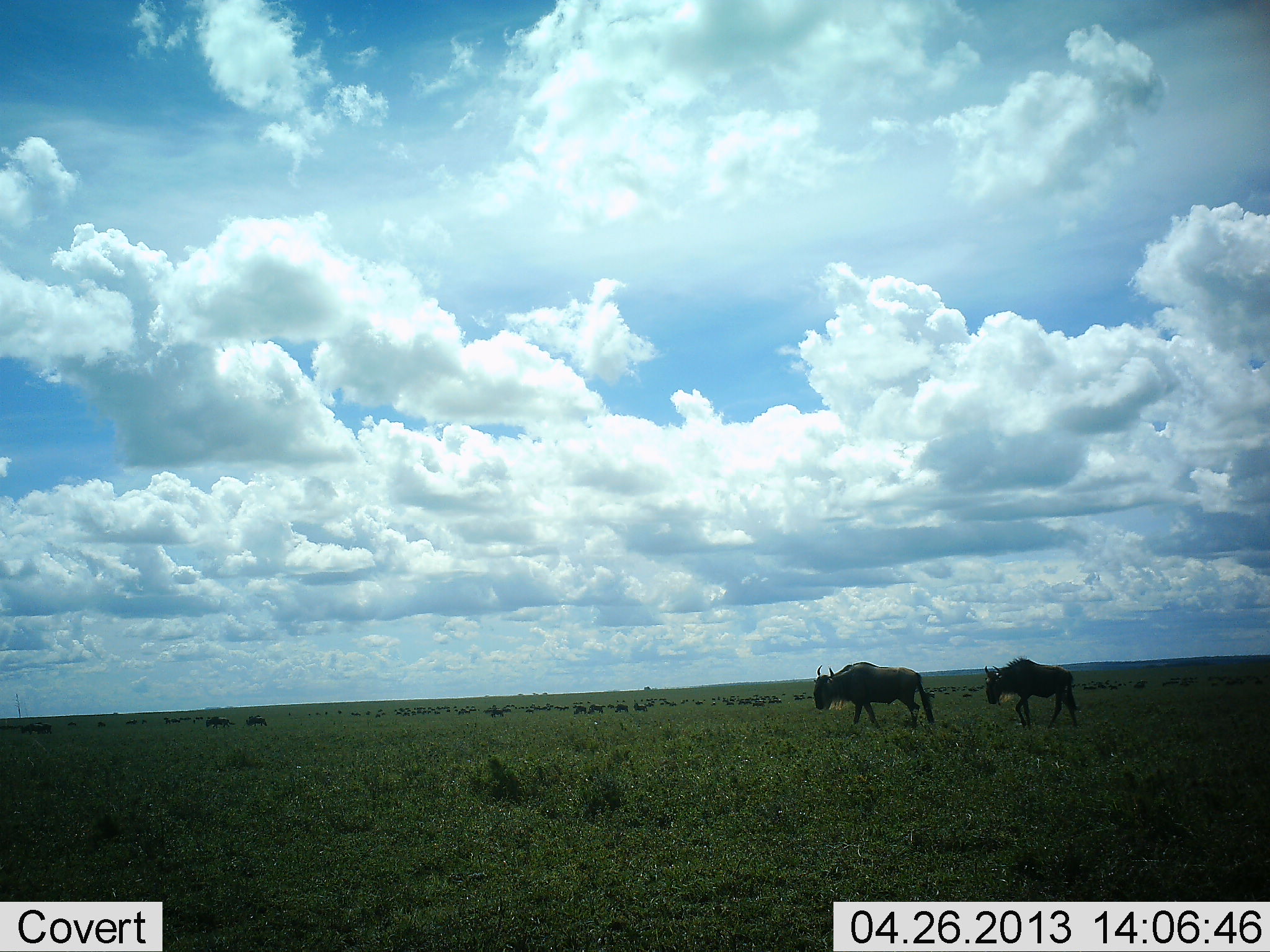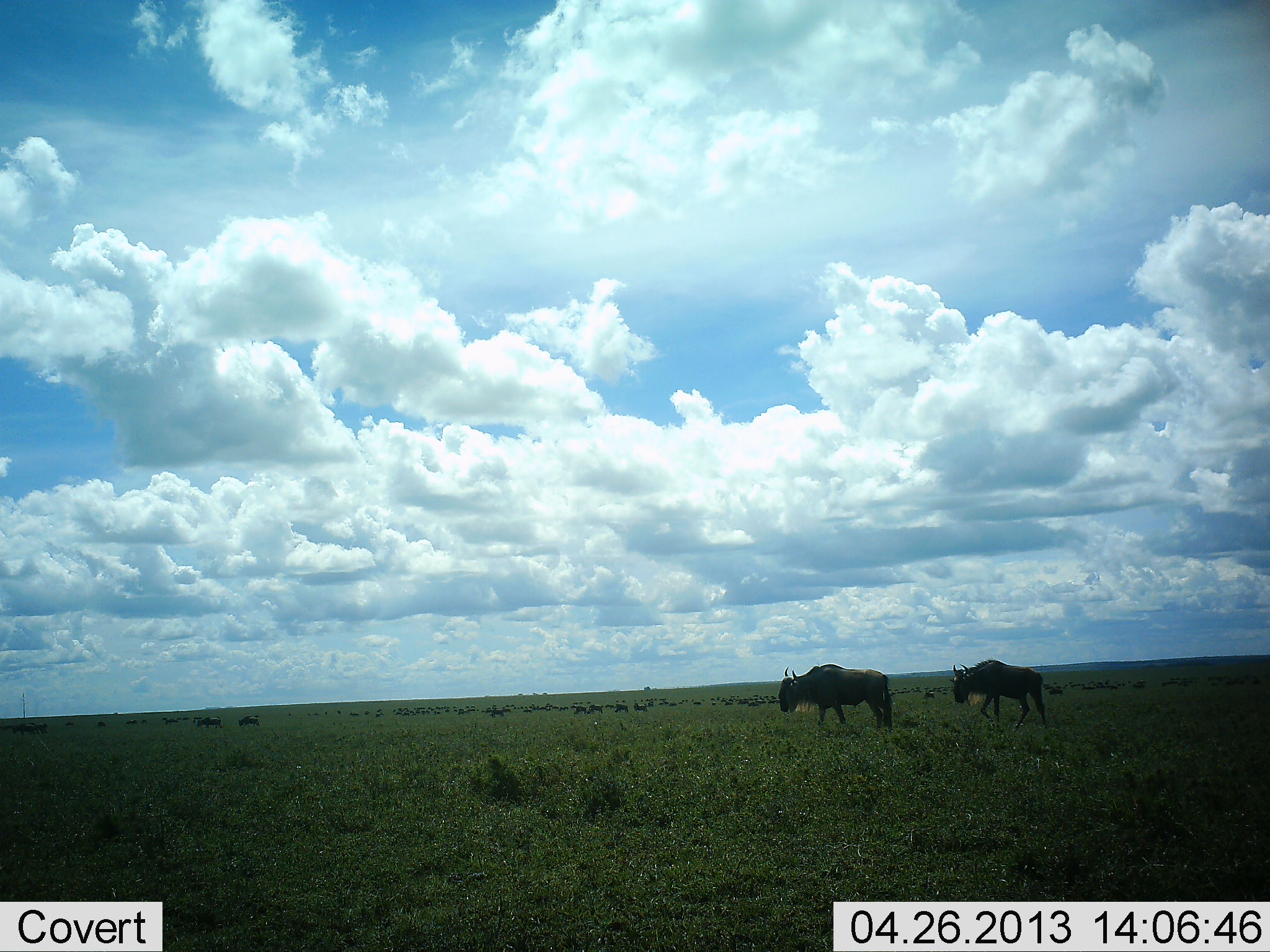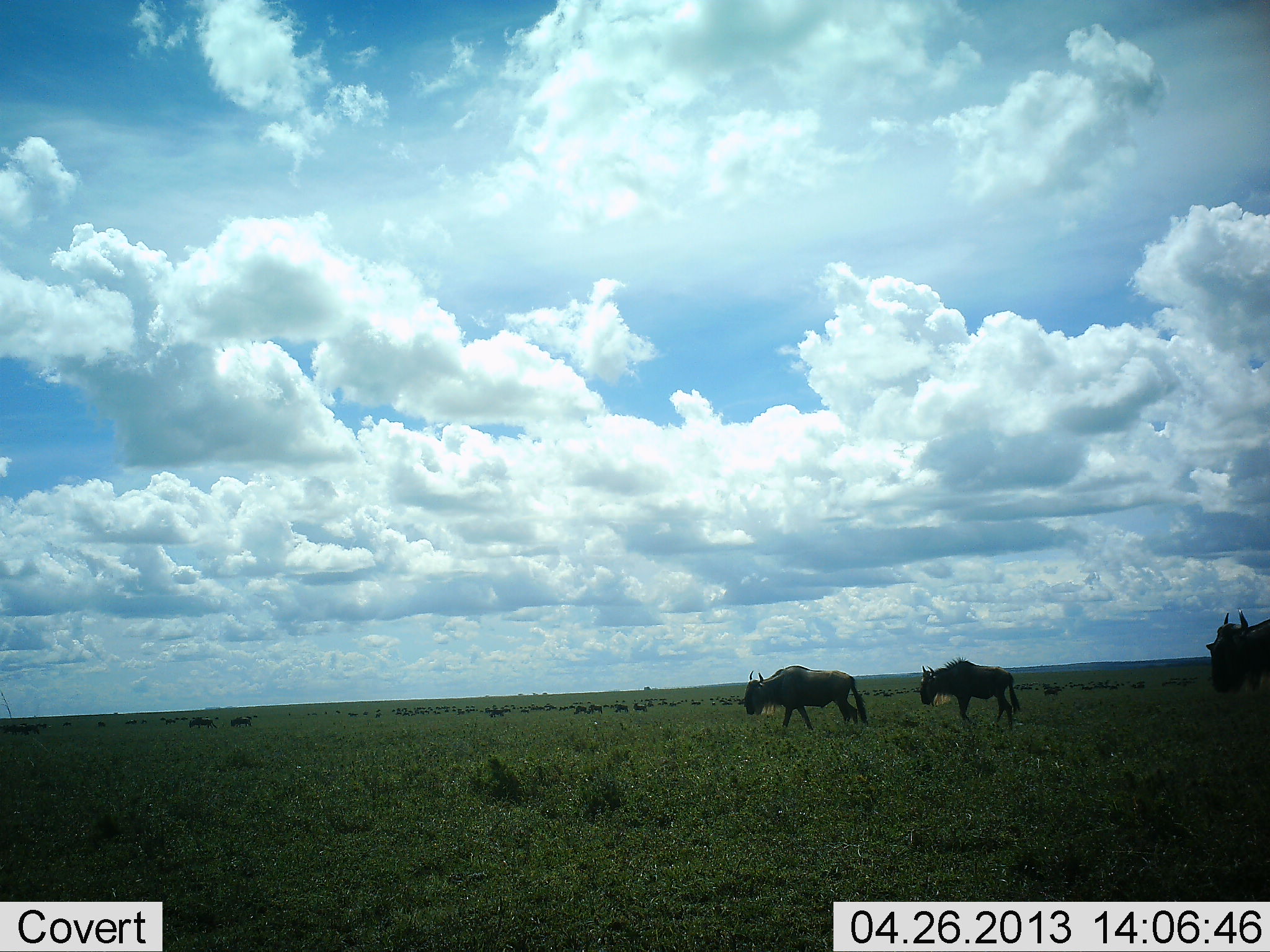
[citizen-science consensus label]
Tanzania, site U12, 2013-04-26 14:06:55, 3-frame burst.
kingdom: Animalia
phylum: Chordata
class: Mammalia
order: Artiodactyla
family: Bovidae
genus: Connochaetes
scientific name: Connochaetes taurinus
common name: blue wildebeest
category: wildebeest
Wildebeest (blue wildebeest) (Connochaetes taurinus), count 11-50. Behavior (volunteer vote fractions): standing 25%, resting 0%, moving 100%, interacting 5%. Young present (vote fraction): 0%. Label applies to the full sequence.